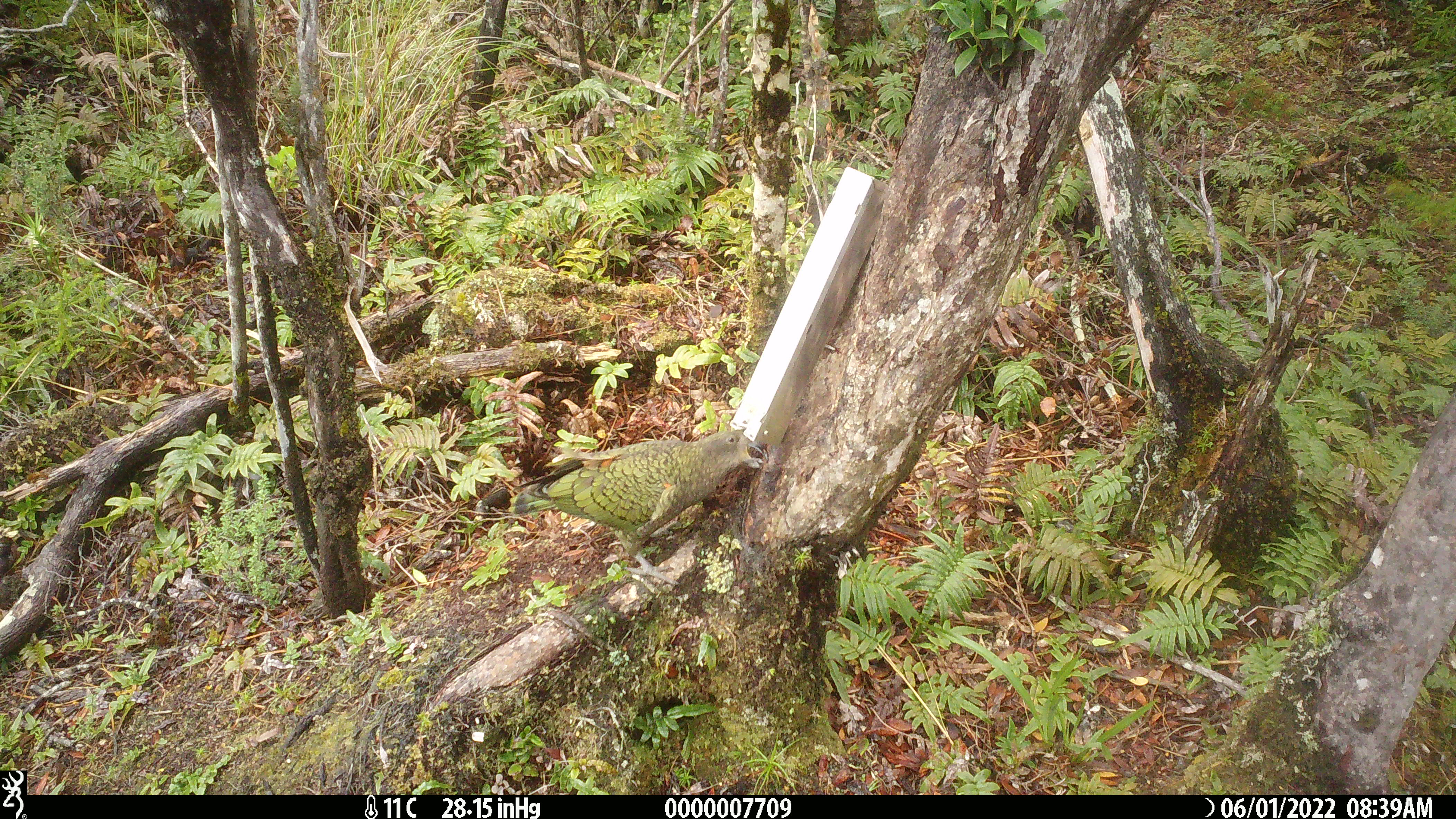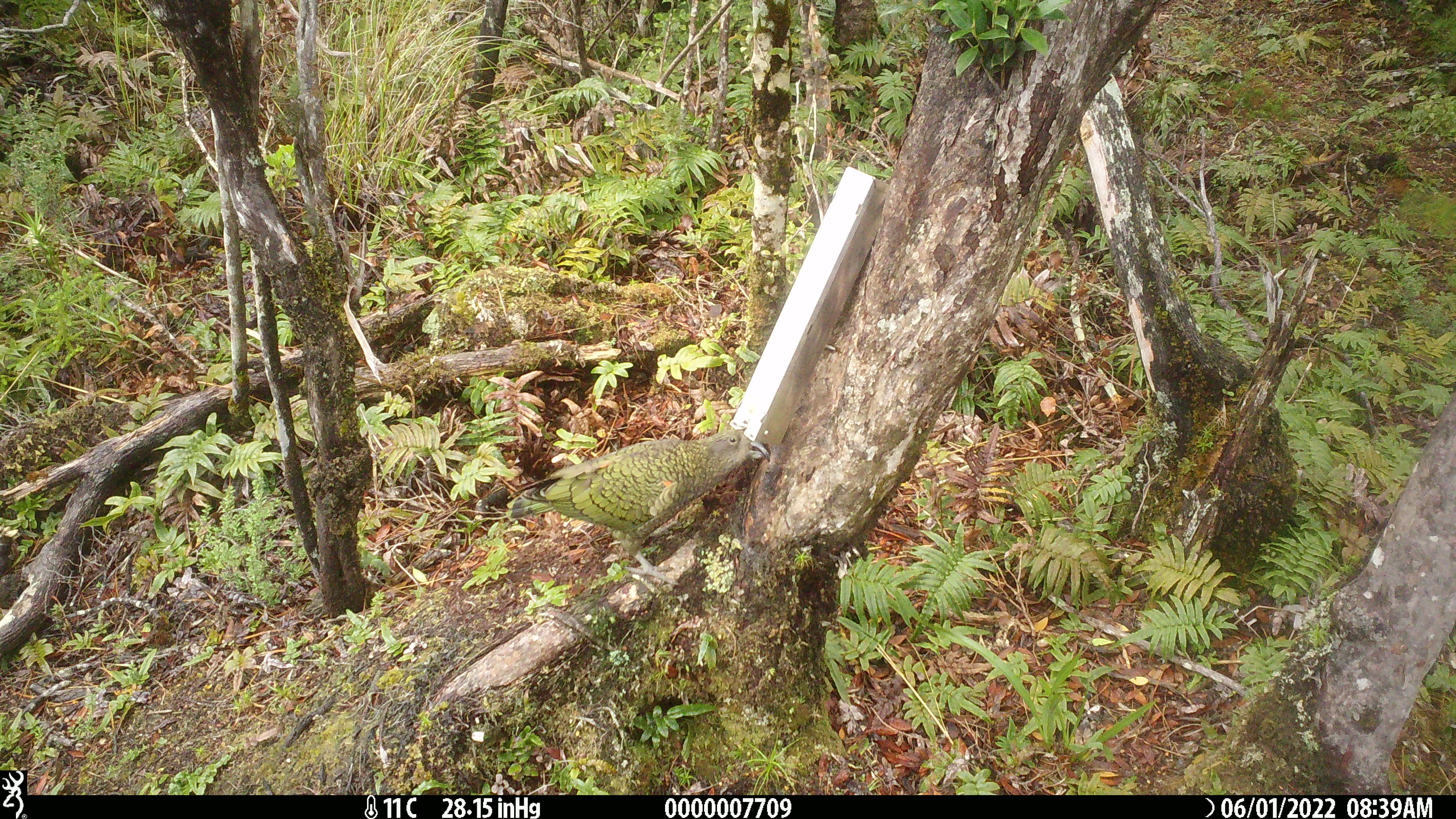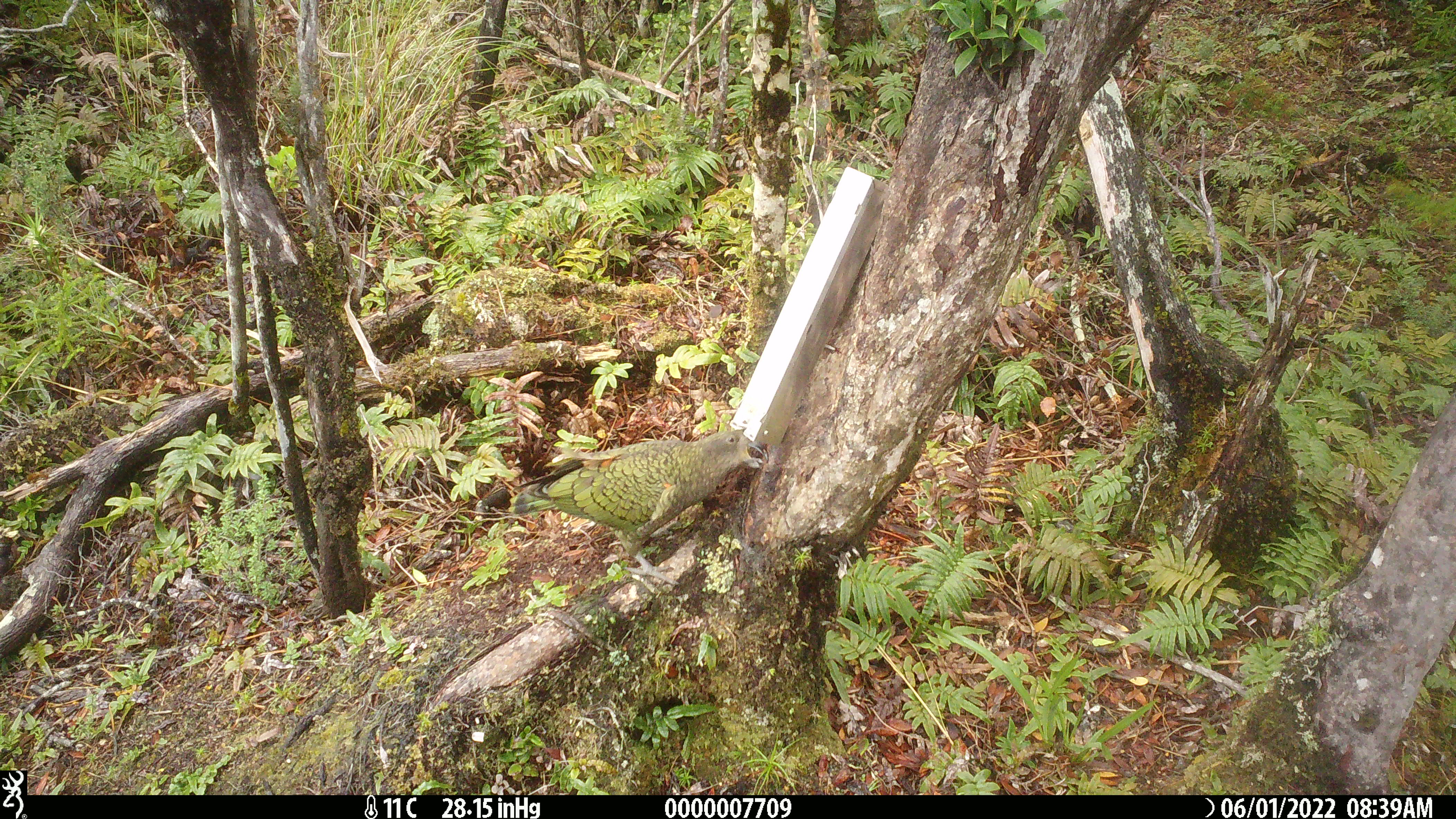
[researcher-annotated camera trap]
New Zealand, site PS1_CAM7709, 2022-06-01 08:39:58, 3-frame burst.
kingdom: Animalia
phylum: Chordata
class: Aves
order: Psittaciformes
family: Strigopidae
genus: Nestor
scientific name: Nestor notabilis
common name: kea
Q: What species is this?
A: Kea (Nestor notabilis).